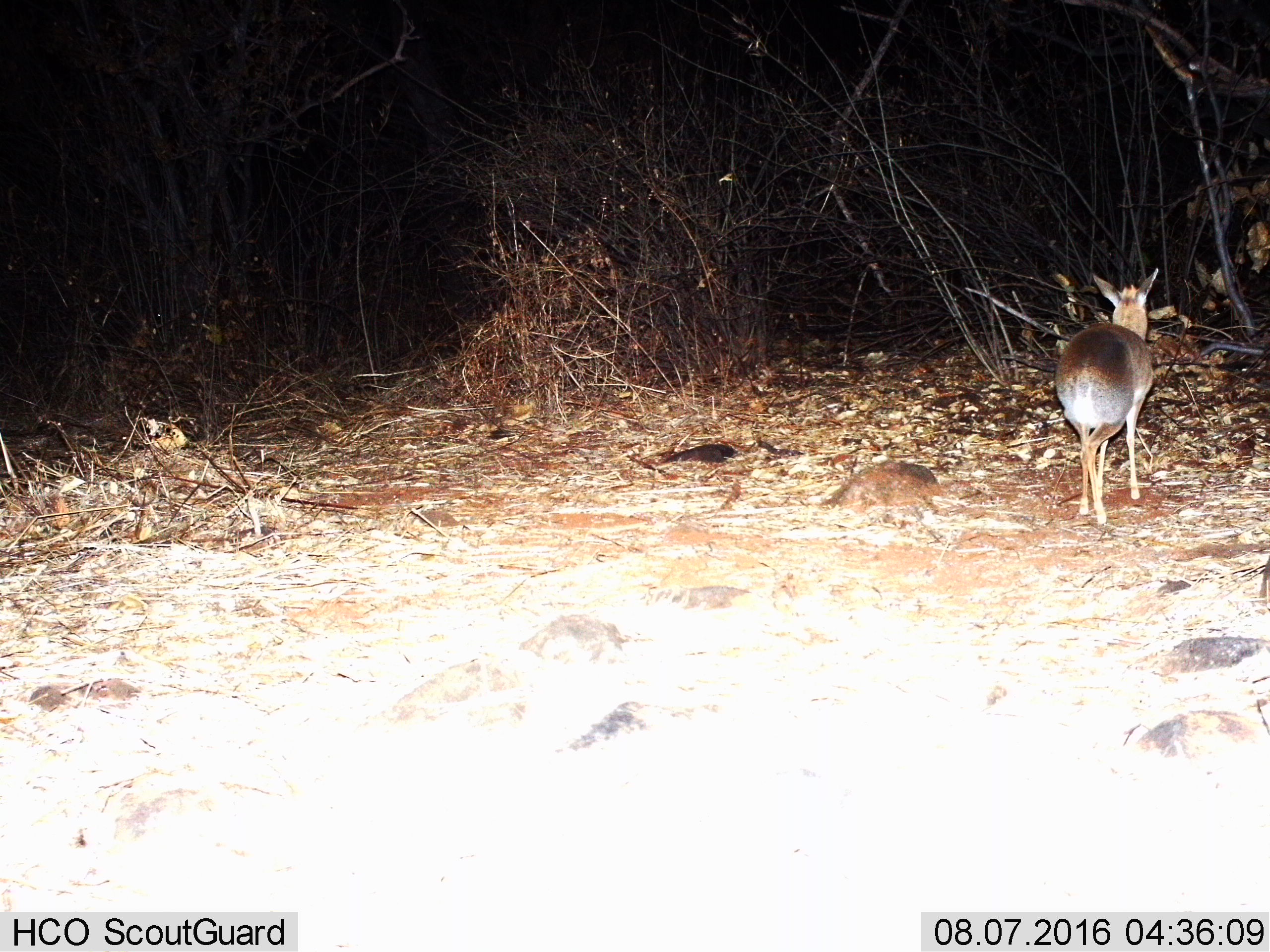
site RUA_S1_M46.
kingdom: Animalia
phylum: Chordata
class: Mammalia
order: Artiodactyla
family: Bovidae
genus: Madoqua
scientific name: Madoqua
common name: dik-dik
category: dikdik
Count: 1.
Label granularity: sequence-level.